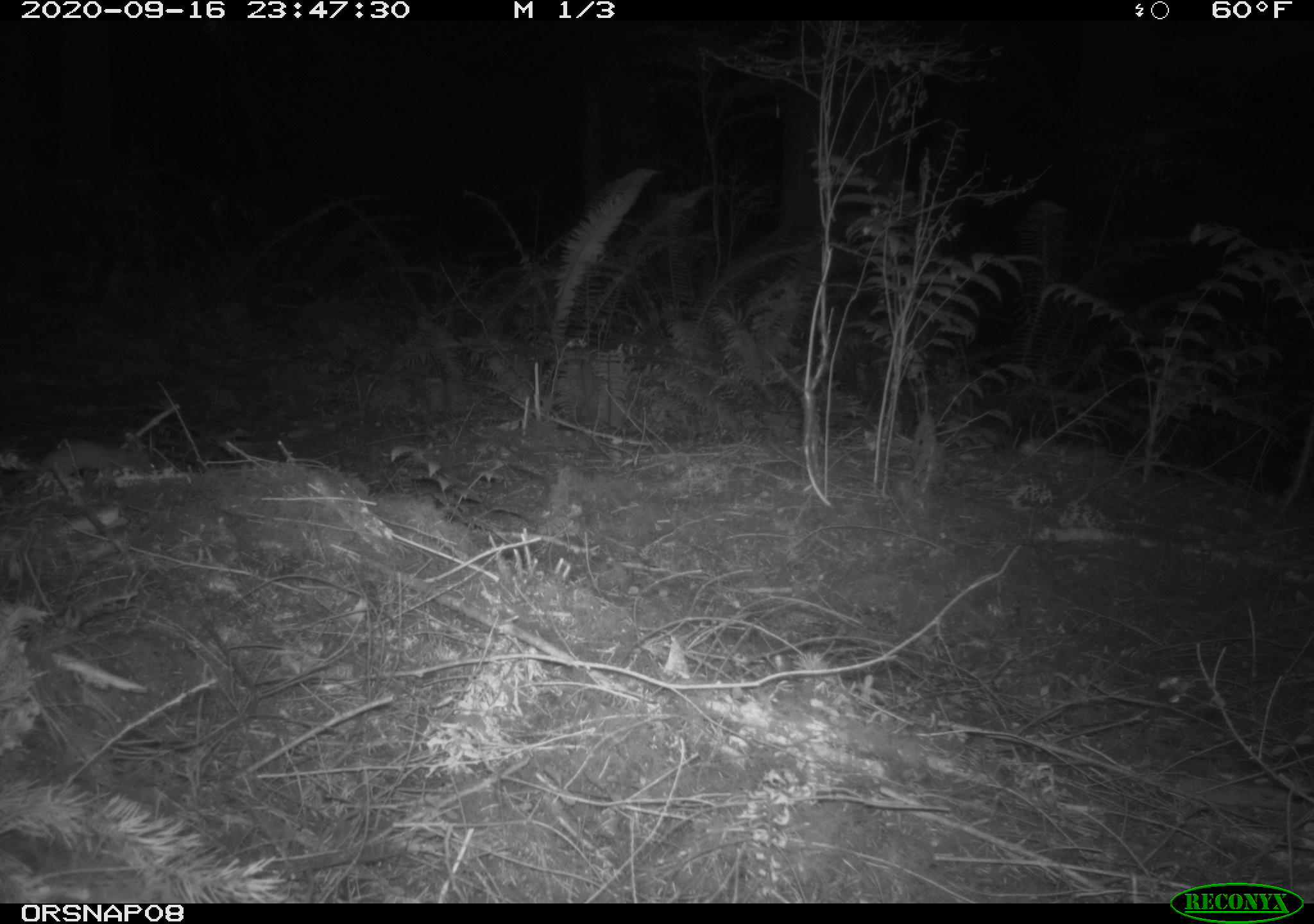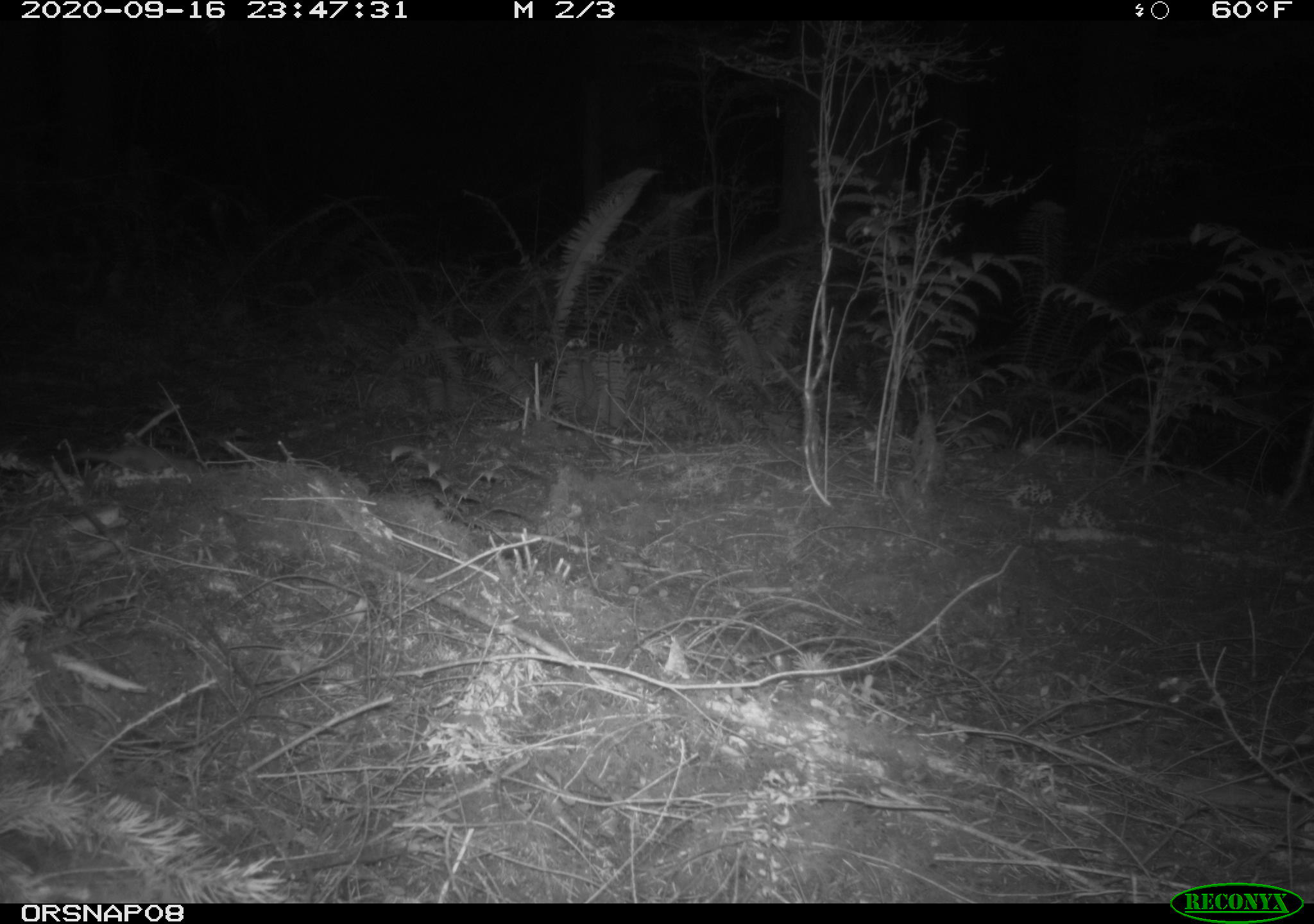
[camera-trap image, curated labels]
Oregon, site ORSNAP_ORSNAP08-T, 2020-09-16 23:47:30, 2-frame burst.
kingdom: Animalia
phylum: Chordata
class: Mammalia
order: Carnivora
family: Mustelidae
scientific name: Mustelidae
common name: weasel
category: weasel family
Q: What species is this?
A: Weasel family (weasel) (Mustelidae).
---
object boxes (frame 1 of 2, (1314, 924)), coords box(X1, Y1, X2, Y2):
weasel family: box(16, 439, 155, 485)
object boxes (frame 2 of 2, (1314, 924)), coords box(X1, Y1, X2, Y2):
weasel family: box(63, 441, 195, 473)